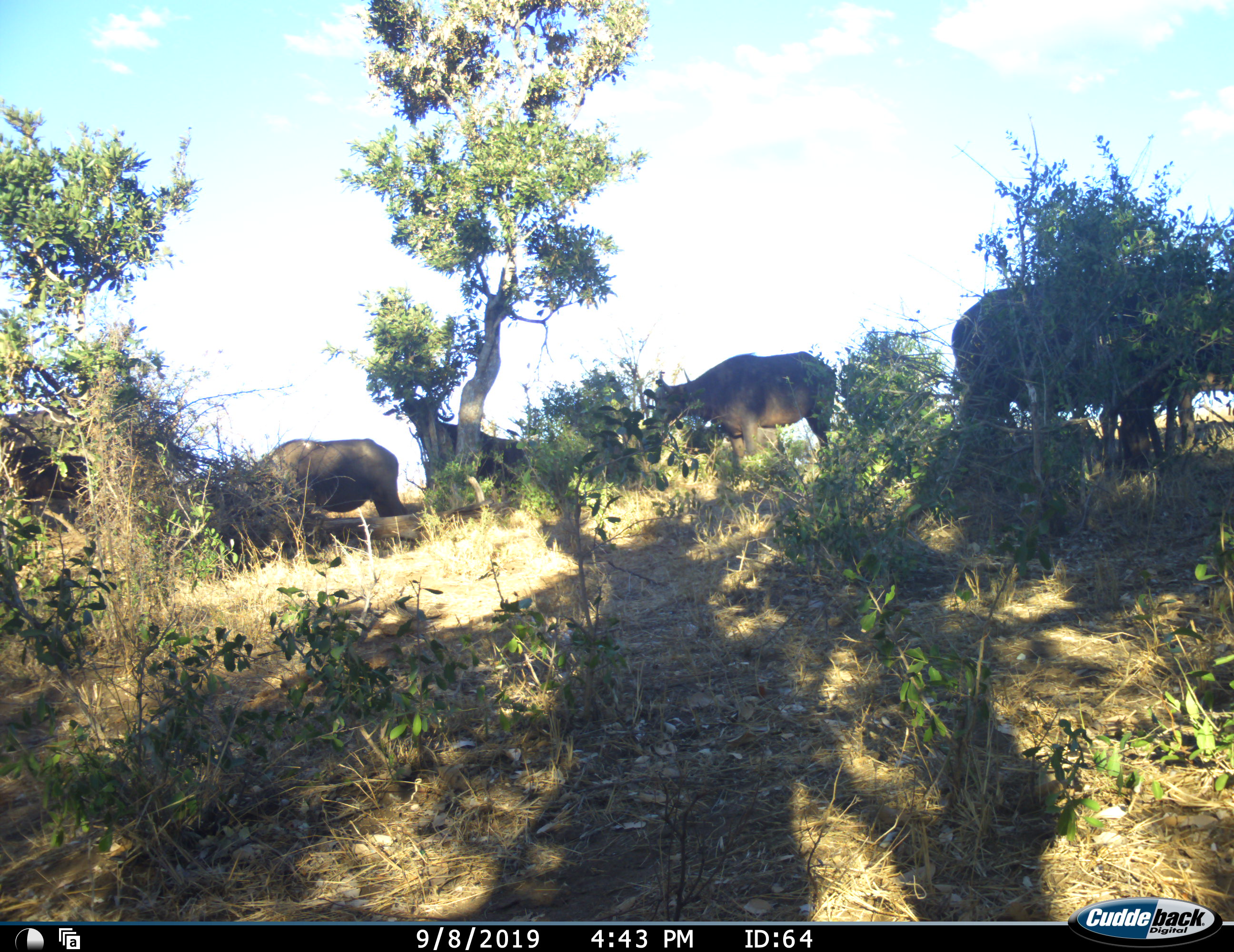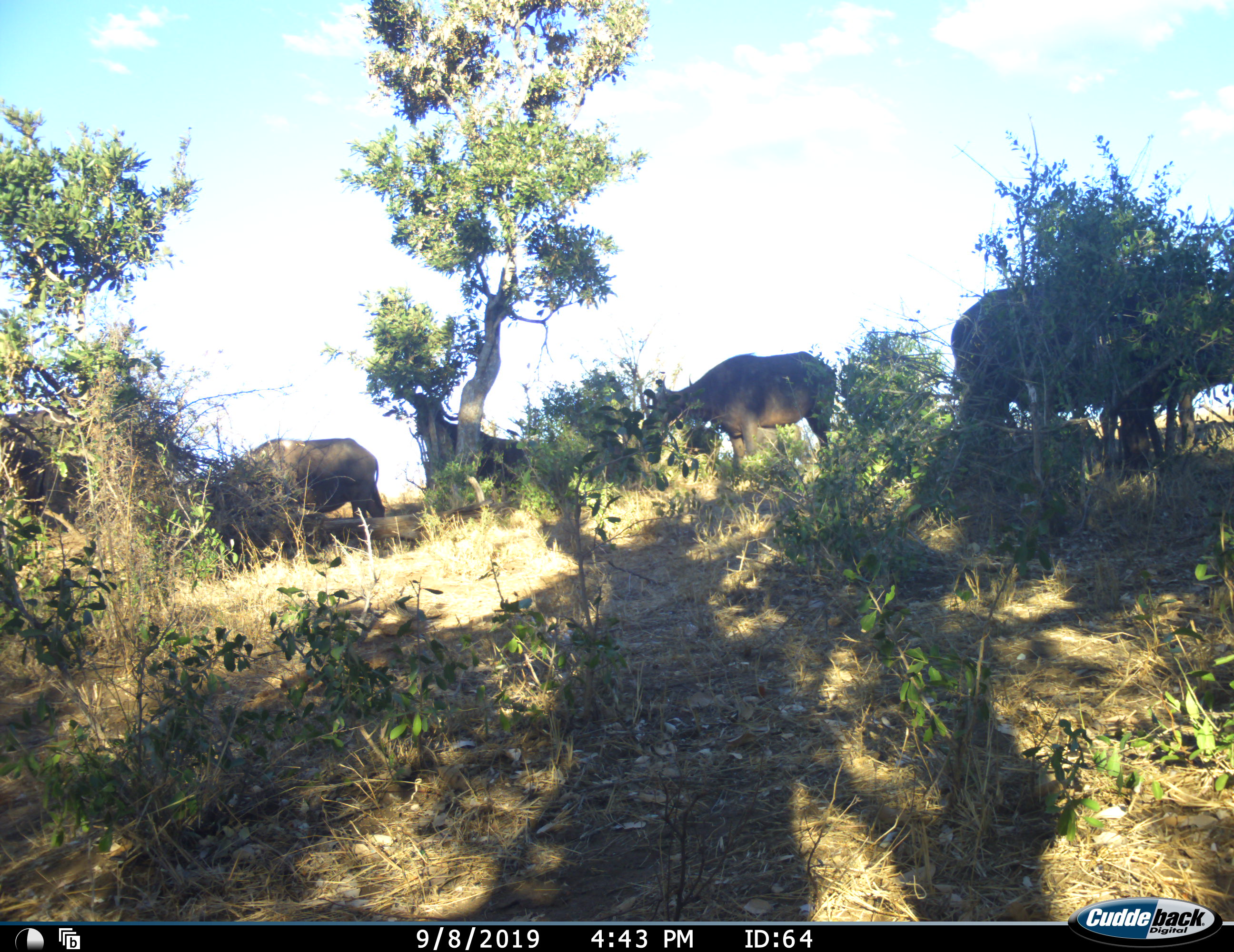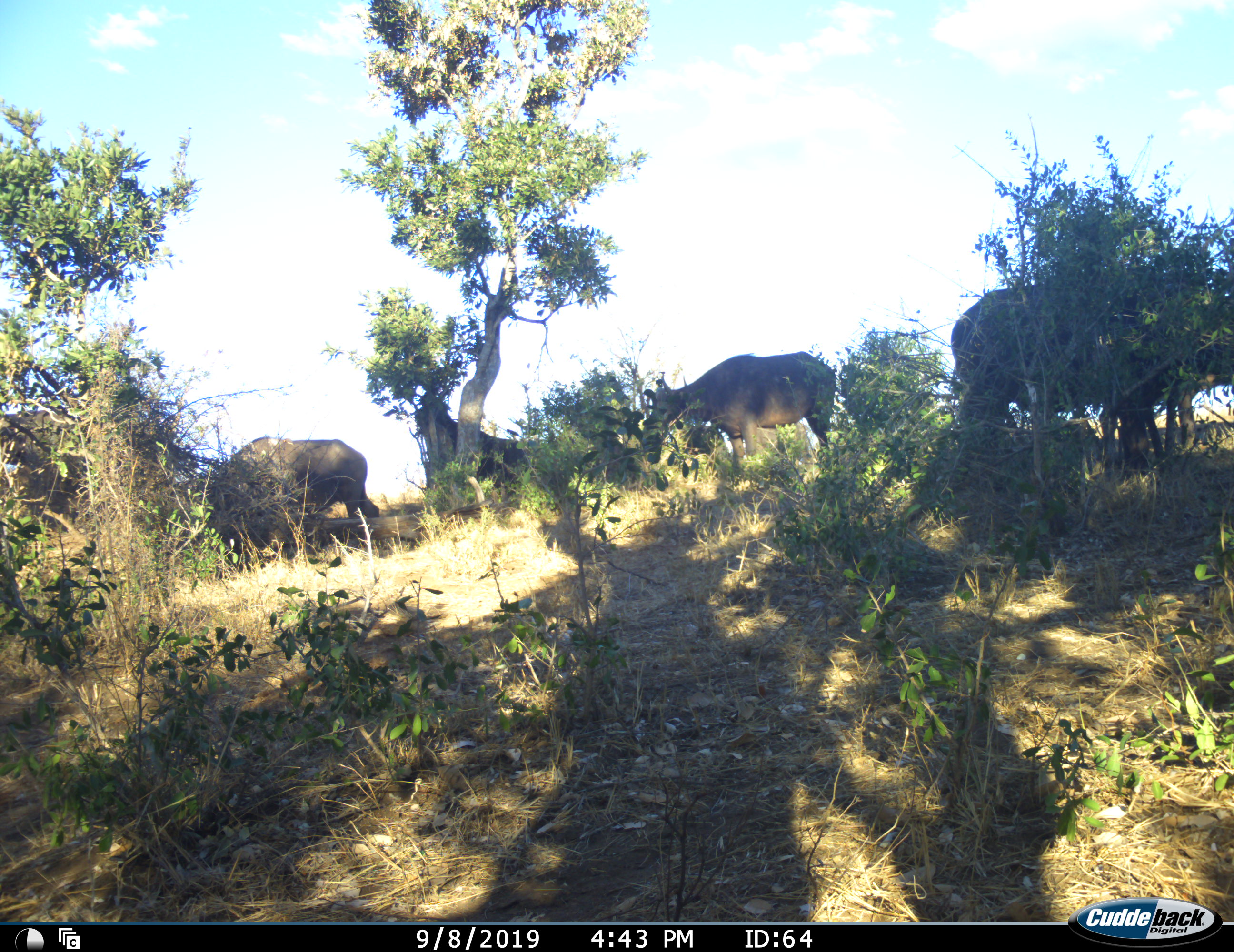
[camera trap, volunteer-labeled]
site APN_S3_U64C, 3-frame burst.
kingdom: Animalia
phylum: Chordata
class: Mammalia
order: Artiodactyla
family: Bovidae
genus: Syncerus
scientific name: Syncerus caffer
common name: african buffalo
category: buffalo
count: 6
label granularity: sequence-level